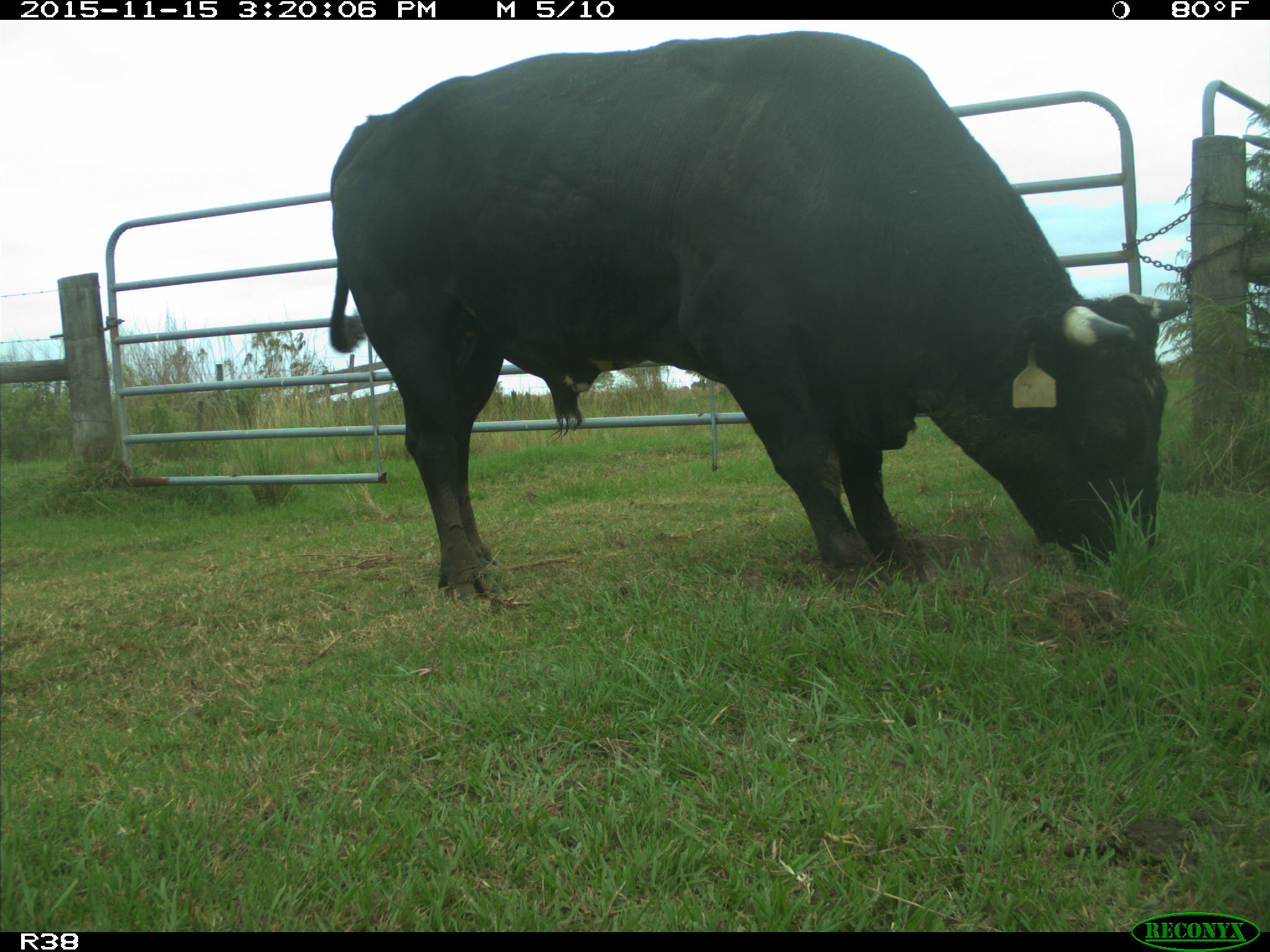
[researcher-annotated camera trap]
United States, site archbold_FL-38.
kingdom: Animalia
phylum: Chordata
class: Mammalia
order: Artiodactyla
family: Bovidae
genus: Bos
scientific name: Bos taurus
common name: domestic cow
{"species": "Bos taurus (domestic cow)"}